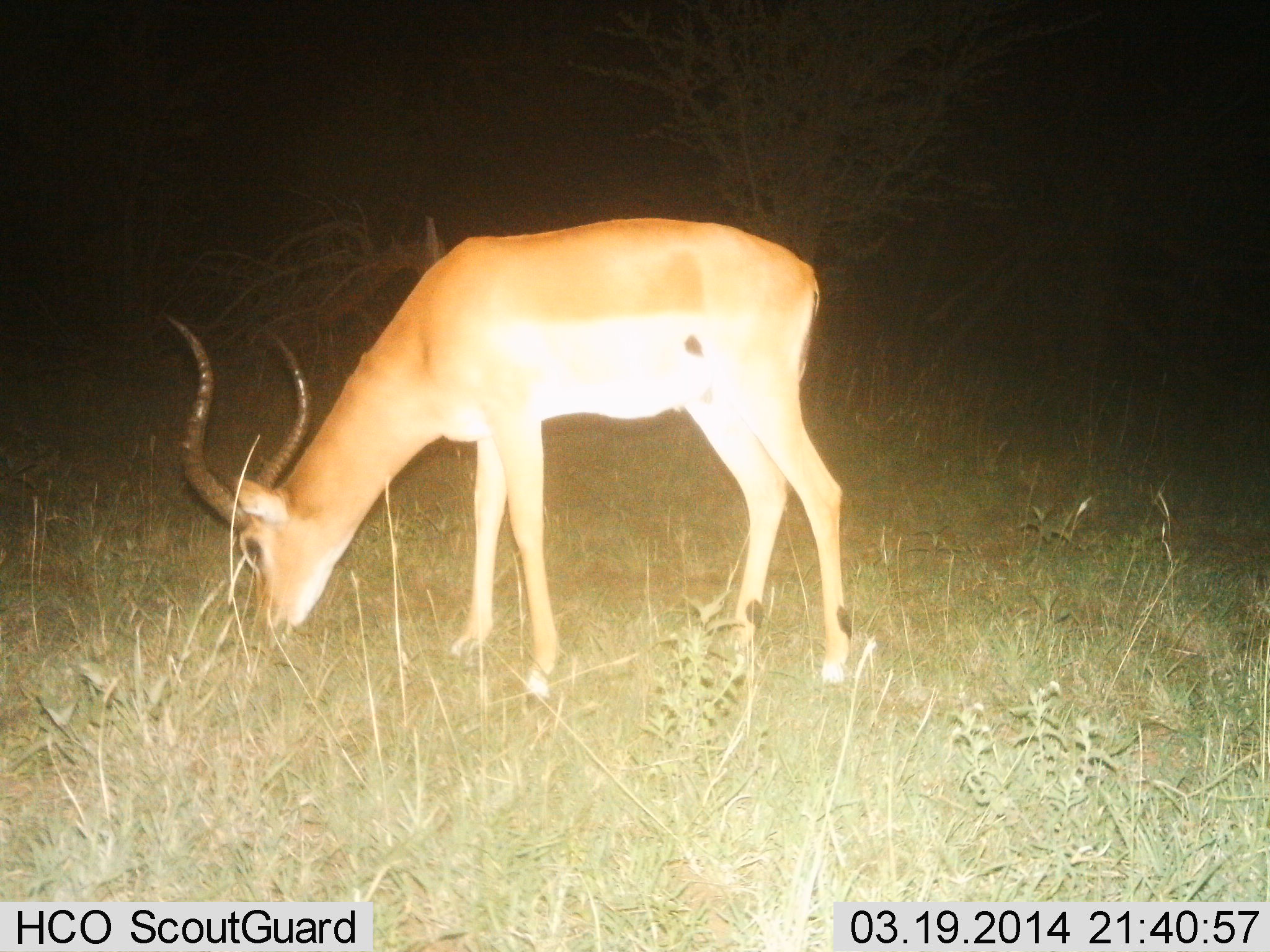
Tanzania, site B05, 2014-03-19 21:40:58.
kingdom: Animalia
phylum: Chordata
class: Mammalia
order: Artiodactyla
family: Bovidae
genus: Aepyceros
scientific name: Aepyceros melampus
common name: impala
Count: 1.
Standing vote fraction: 24%.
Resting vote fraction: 0%.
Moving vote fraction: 0%.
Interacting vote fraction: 0%.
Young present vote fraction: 0%.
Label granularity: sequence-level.